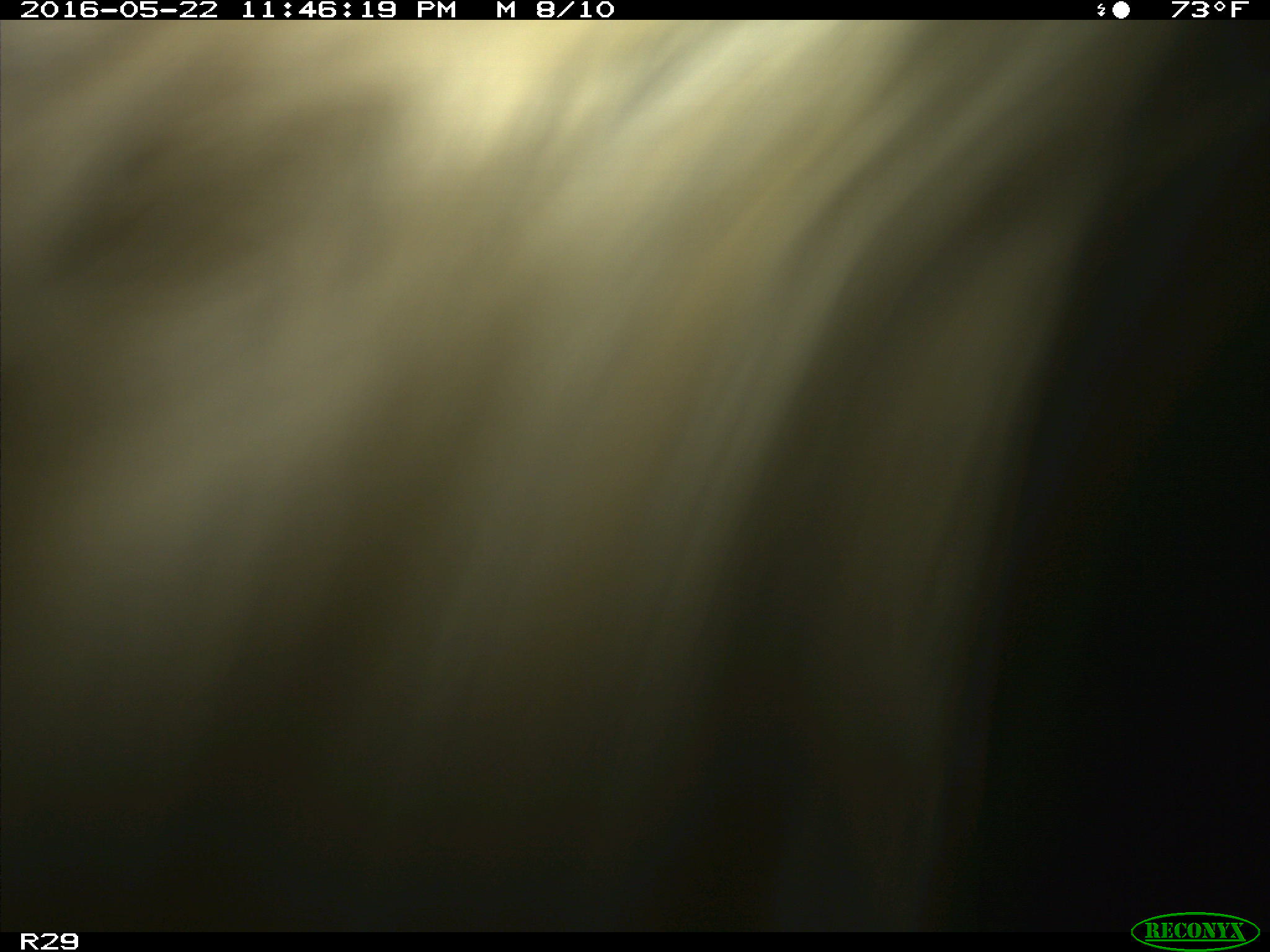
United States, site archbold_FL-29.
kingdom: Animalia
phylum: Chordata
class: Mammalia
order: Artiodactyla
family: Bovidae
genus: Bos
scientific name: Bos taurus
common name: domestic cow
Bos taurus (domestic cow).